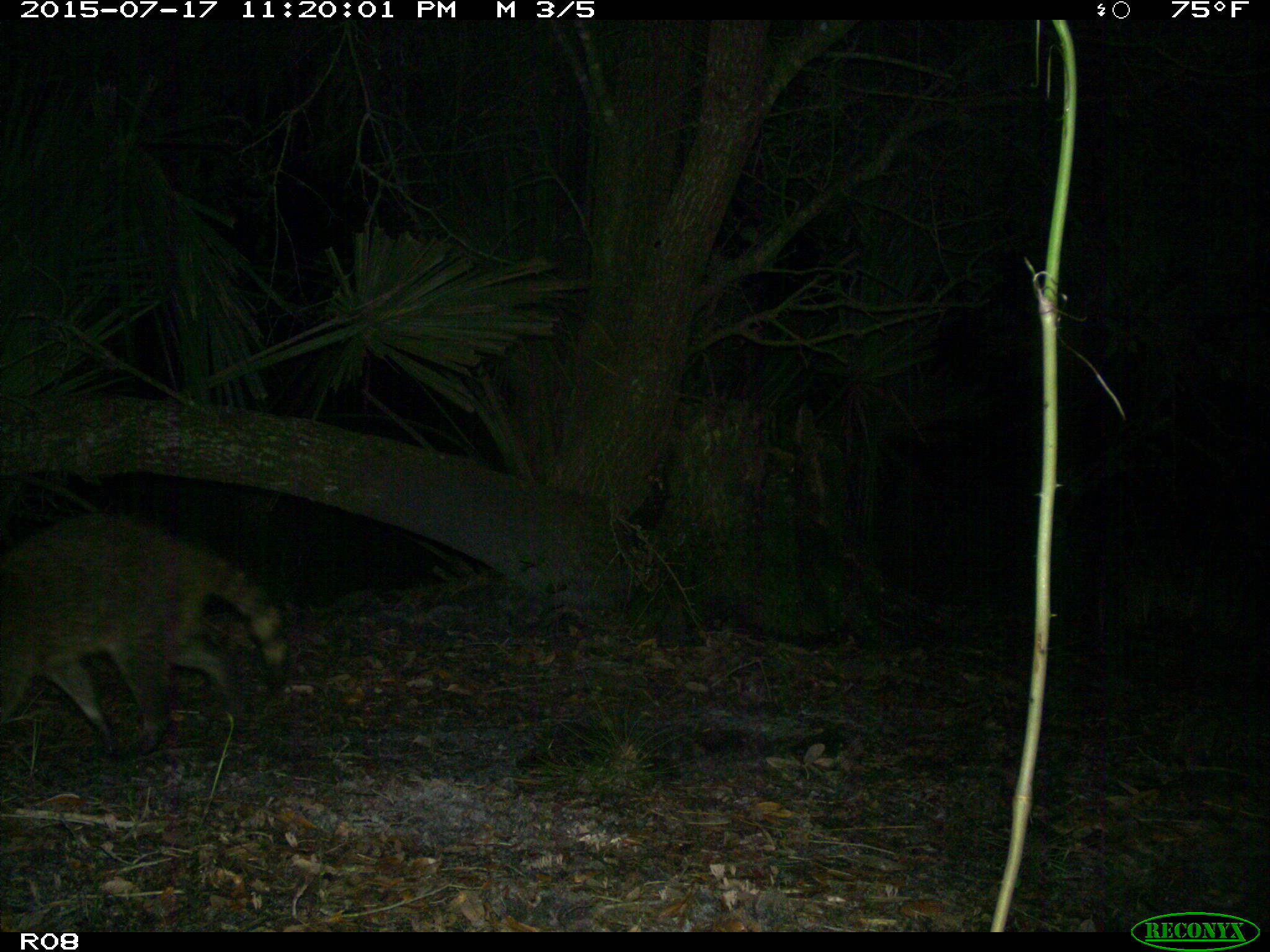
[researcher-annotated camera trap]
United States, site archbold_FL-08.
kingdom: Animalia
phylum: Chordata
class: Mammalia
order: Carnivora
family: Procyonidae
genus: Procyon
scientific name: Procyon lotor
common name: common raccoon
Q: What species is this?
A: Procyon lotor (common raccoon).